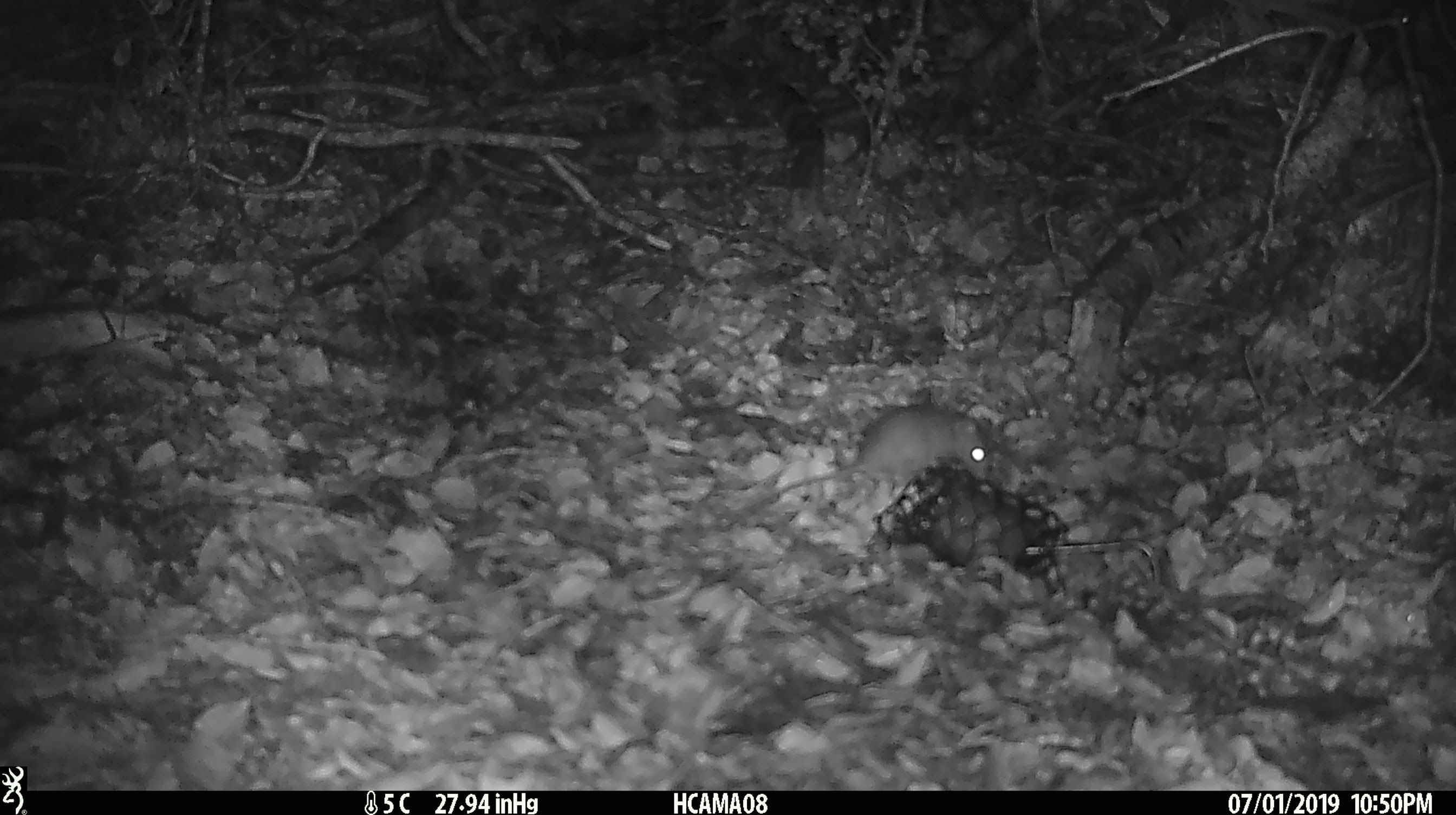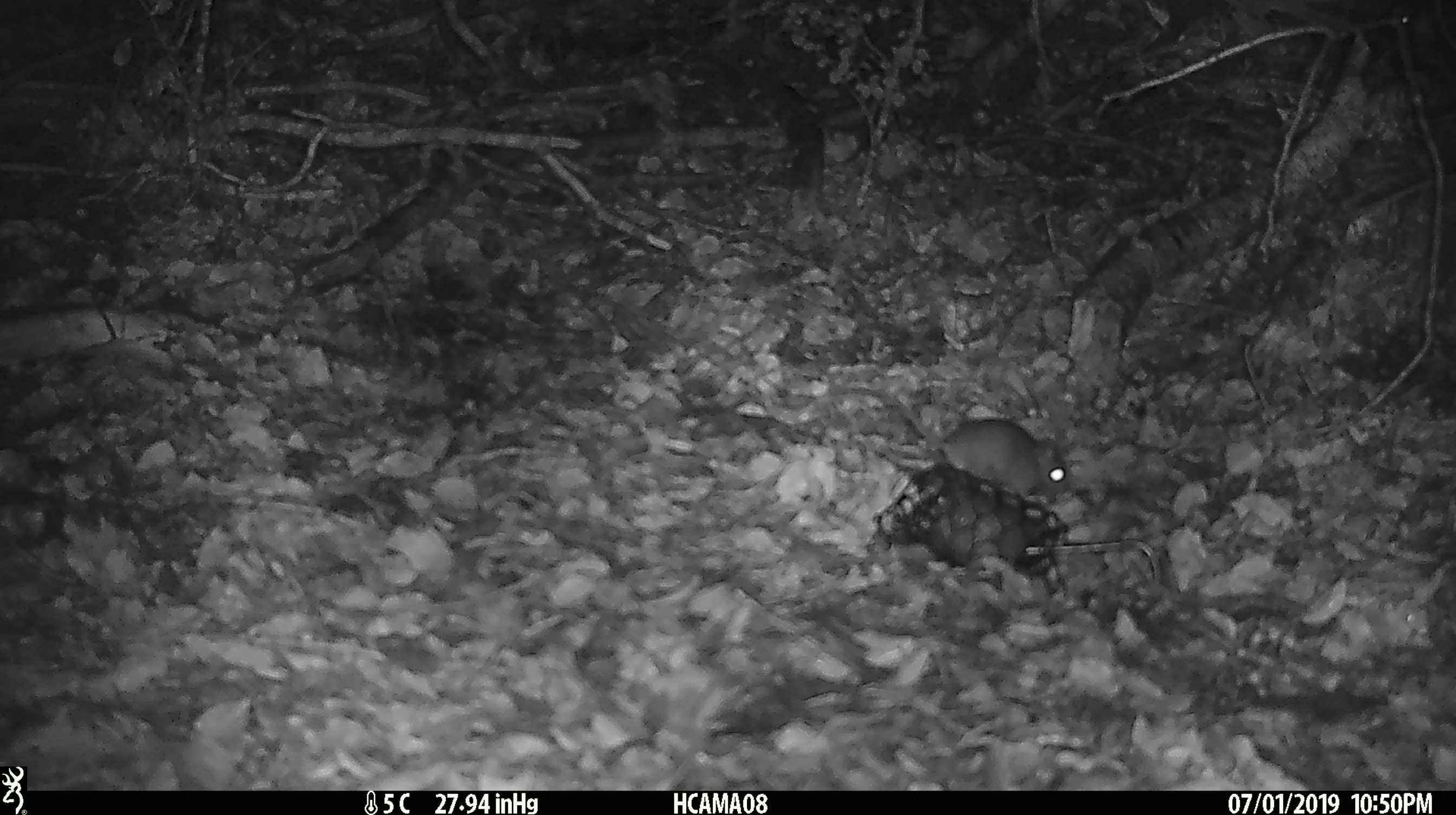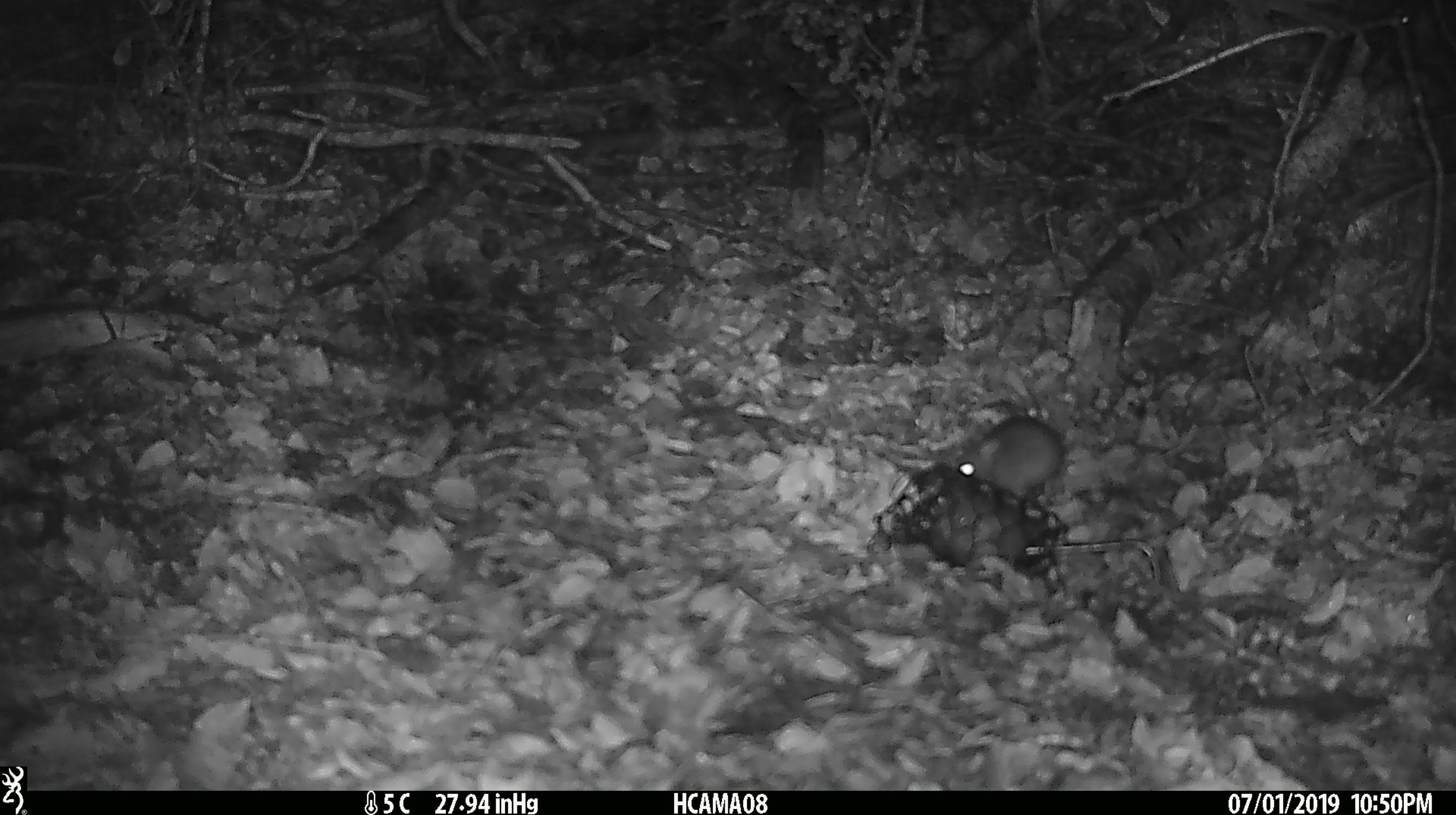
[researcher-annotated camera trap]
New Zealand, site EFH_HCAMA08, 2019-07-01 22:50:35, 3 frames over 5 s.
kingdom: Animalia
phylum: Chordata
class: Mammalia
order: Rodentia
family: Muridae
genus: Mus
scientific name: Mus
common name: mouse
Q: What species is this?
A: Mouse (Mus).